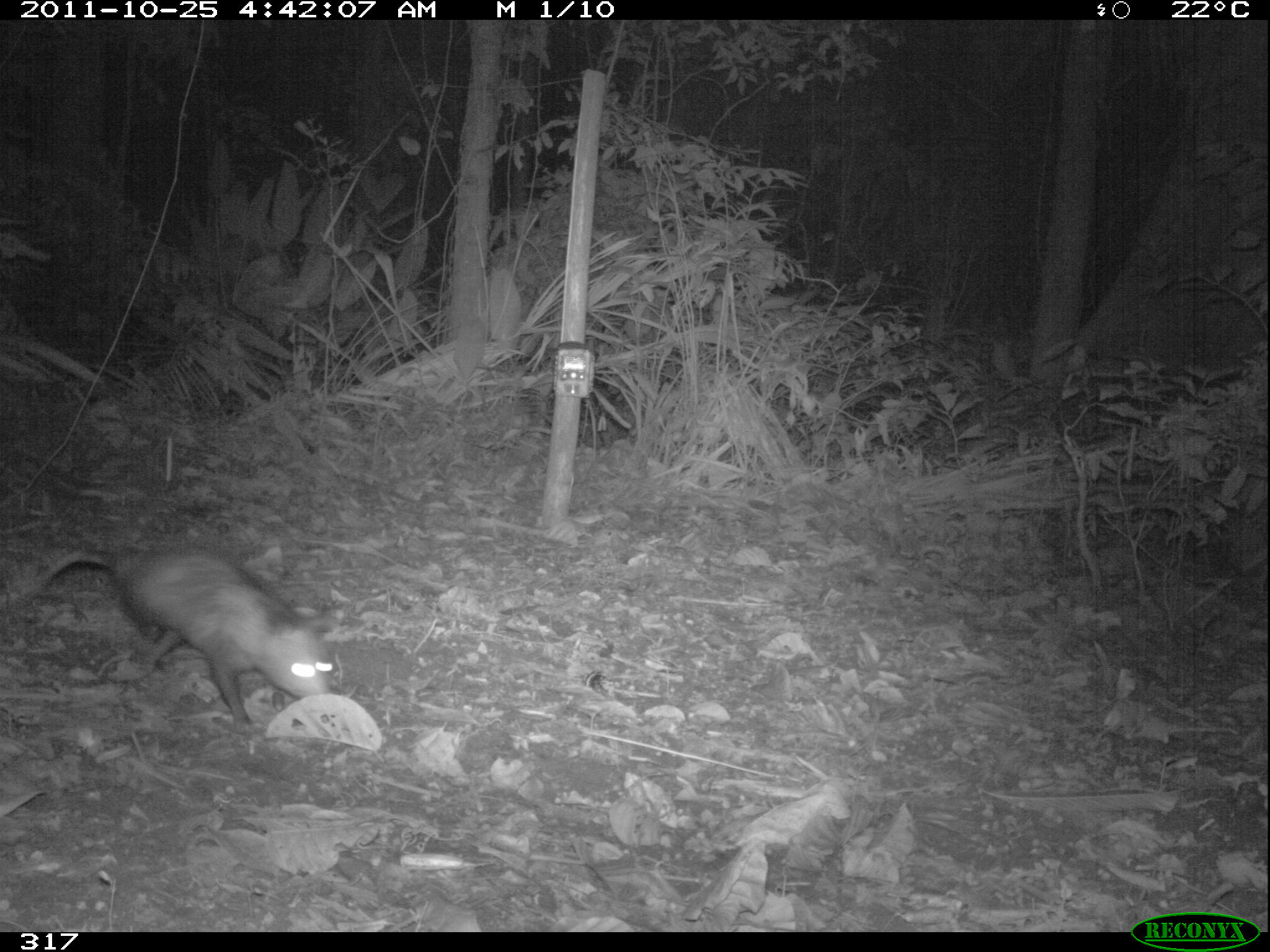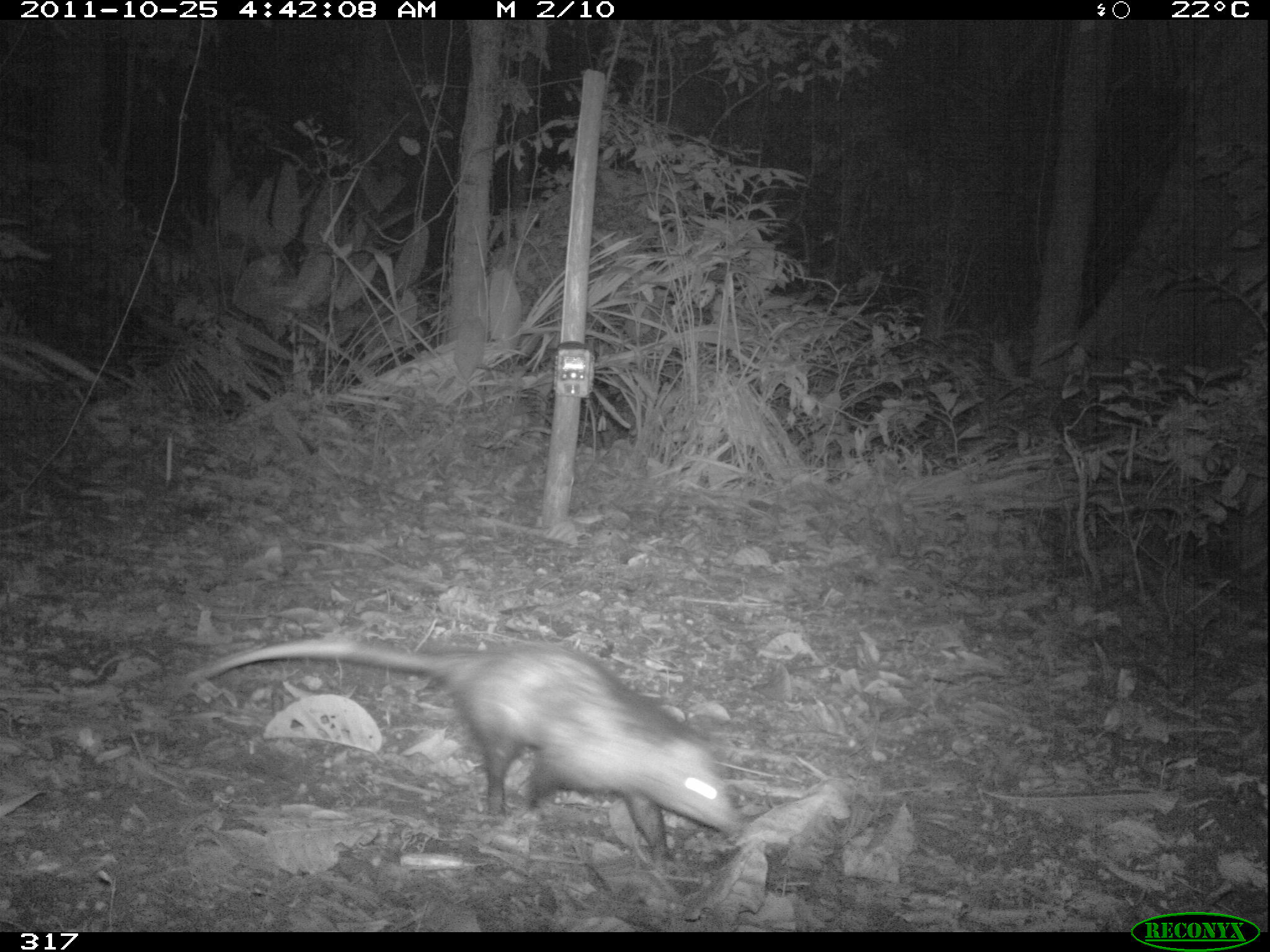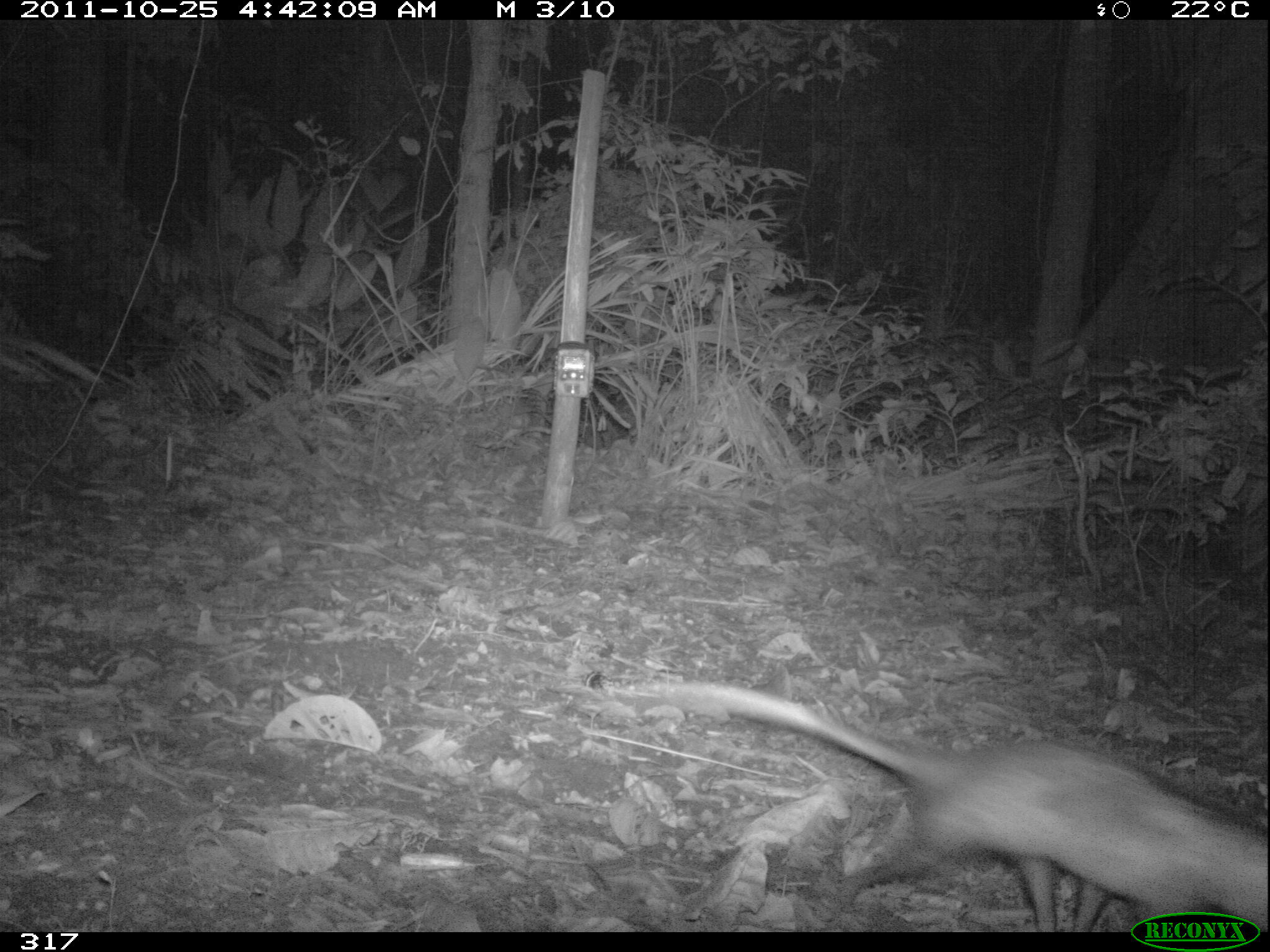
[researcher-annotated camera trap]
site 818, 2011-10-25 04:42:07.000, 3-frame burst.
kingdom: Animalia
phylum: Chordata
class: Mammalia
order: Didelphimorphia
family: Didelphidae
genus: Didelphis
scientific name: Didelphis marsupialis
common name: southern opossum